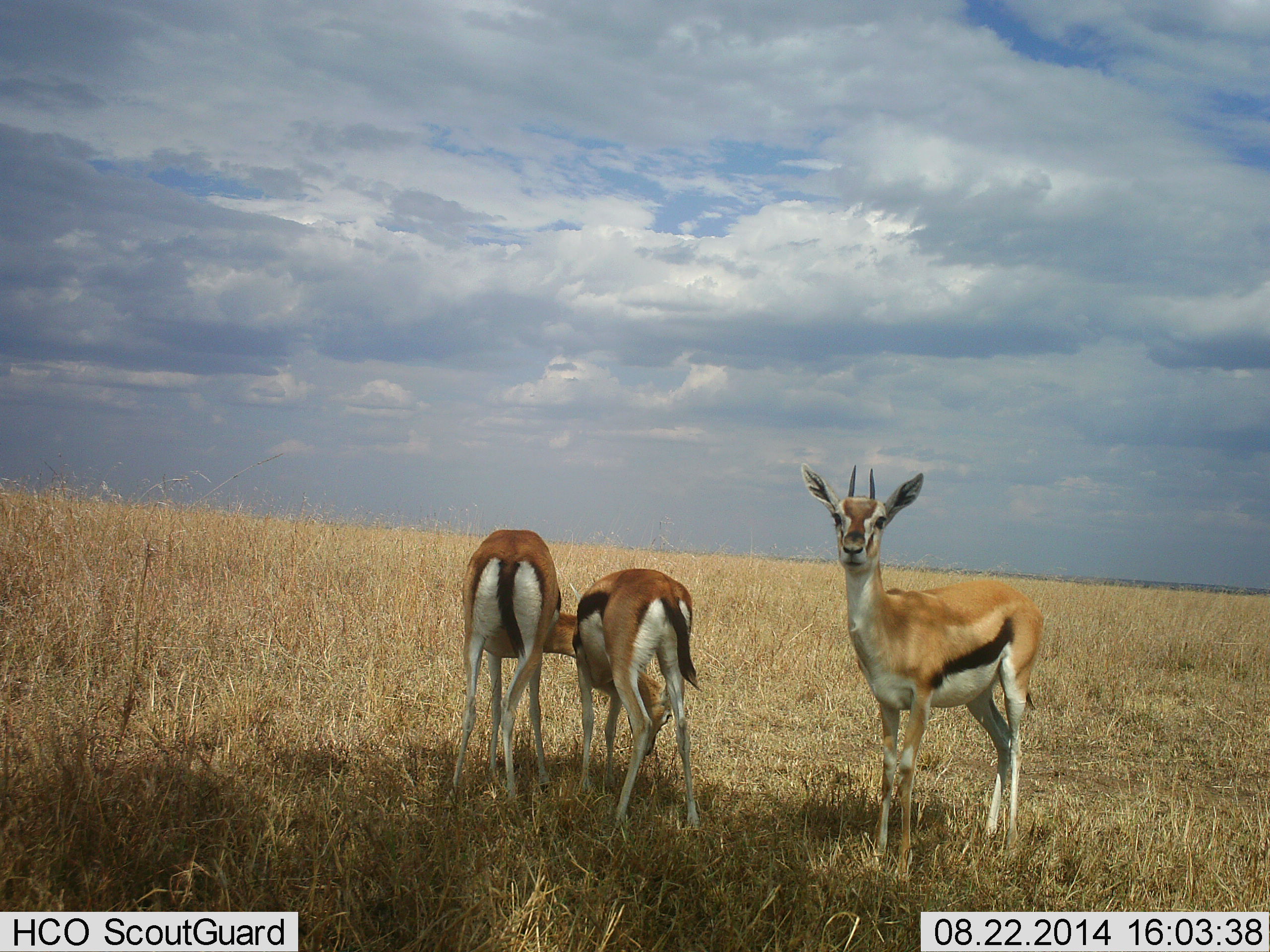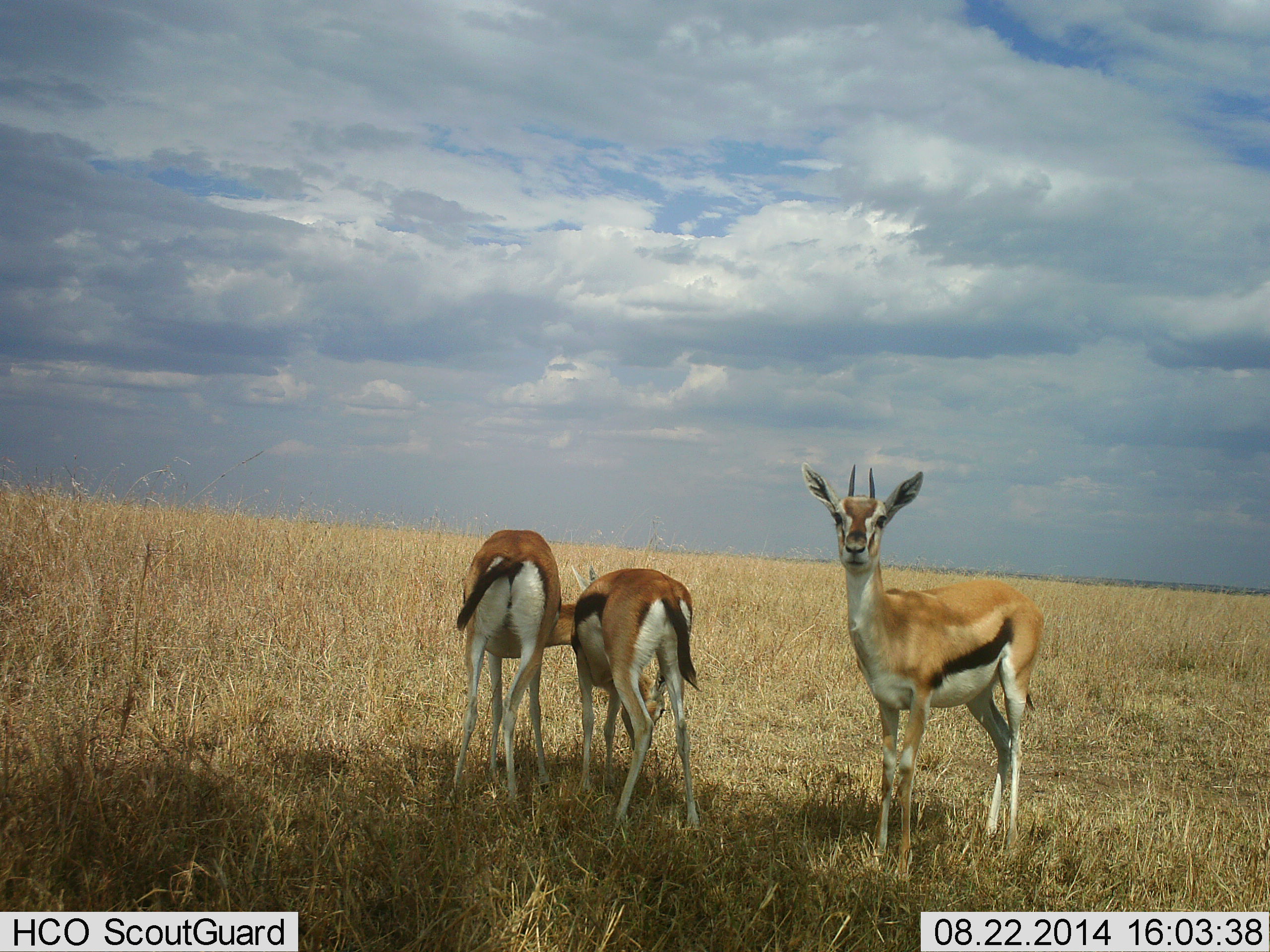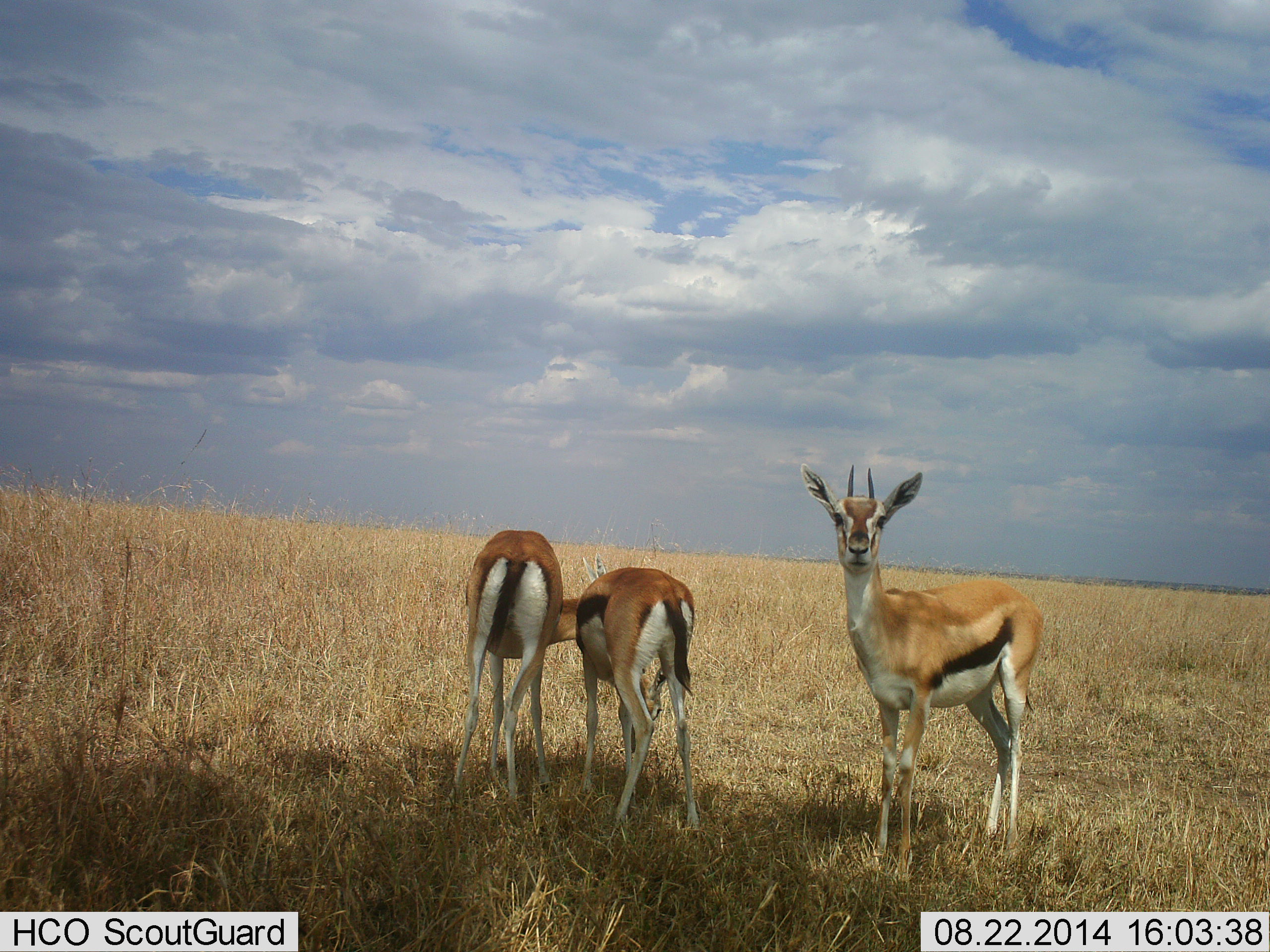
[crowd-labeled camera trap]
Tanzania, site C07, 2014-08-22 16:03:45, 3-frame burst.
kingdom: Animalia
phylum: Chordata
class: Mammalia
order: Artiodactyla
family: Bovidae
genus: Eudorcas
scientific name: Eudorcas thomsonii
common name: thomson's gazelle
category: gazellethomsons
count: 3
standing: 100%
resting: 0%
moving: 0%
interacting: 20%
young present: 10%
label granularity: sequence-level